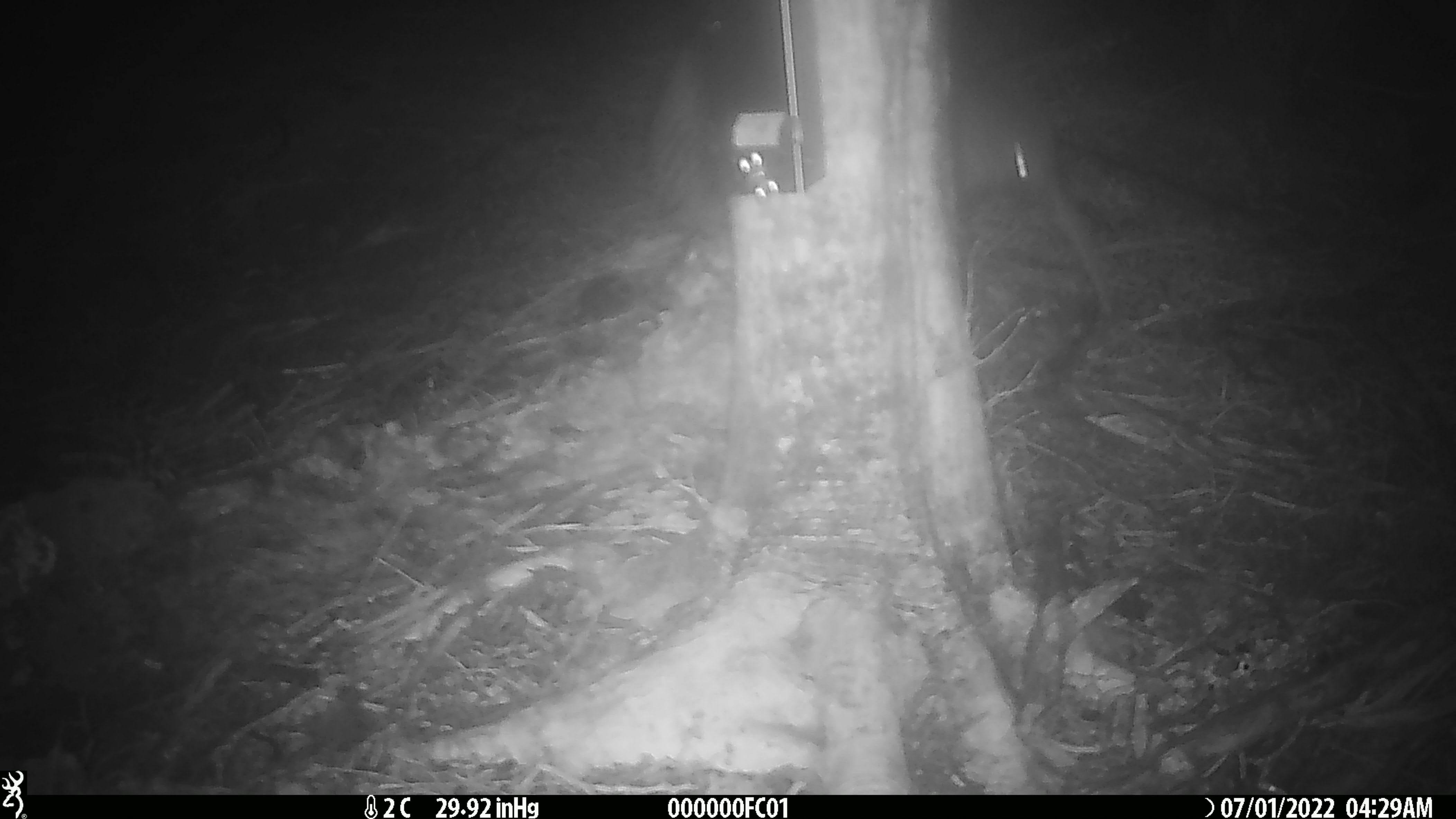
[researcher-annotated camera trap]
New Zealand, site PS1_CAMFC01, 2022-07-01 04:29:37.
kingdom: Animalia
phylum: Chordata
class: Aves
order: Apterygiformes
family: Apterygidae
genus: Apteryx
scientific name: Apteryx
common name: kiwi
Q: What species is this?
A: Kiwi (Apteryx).